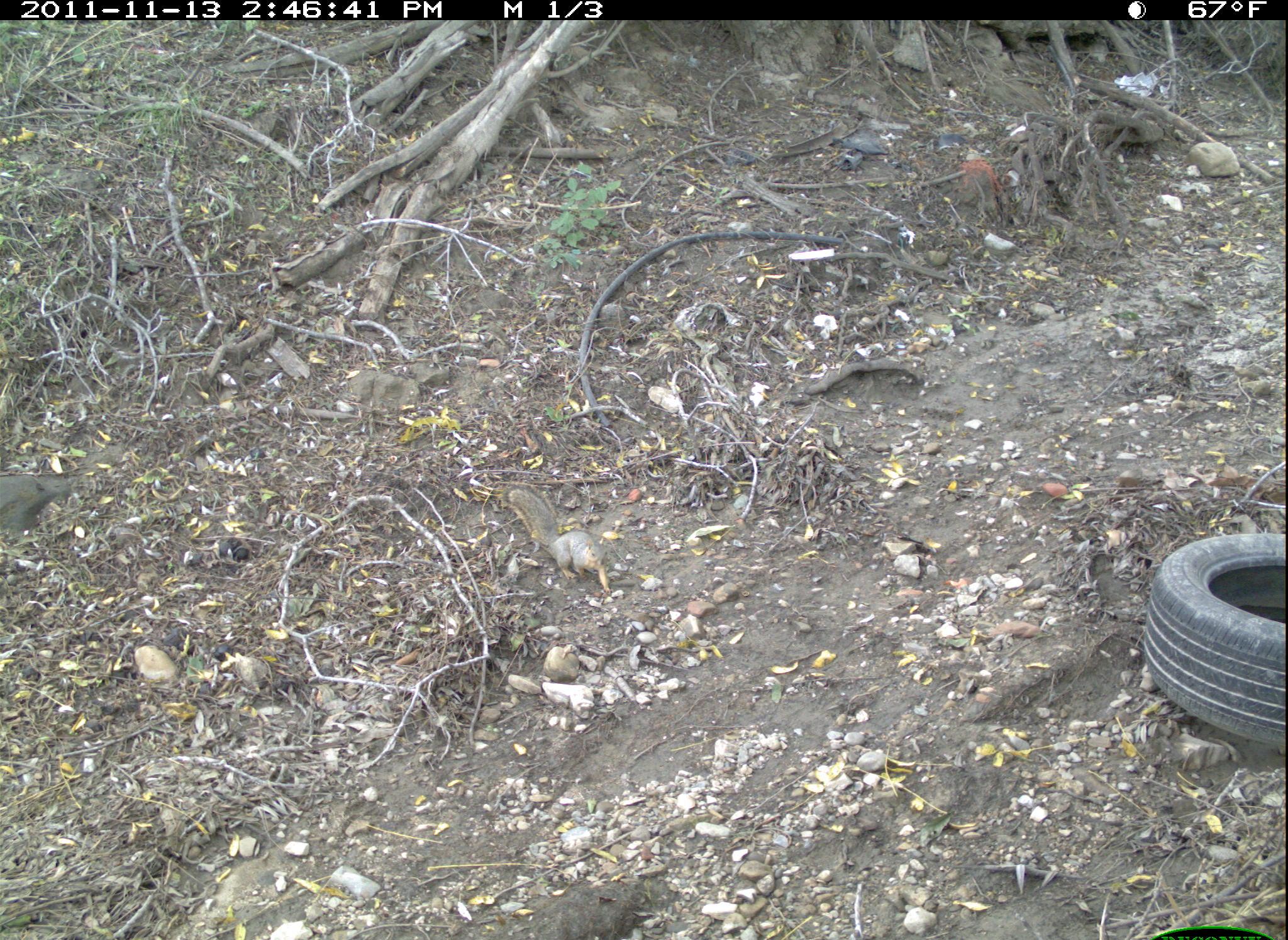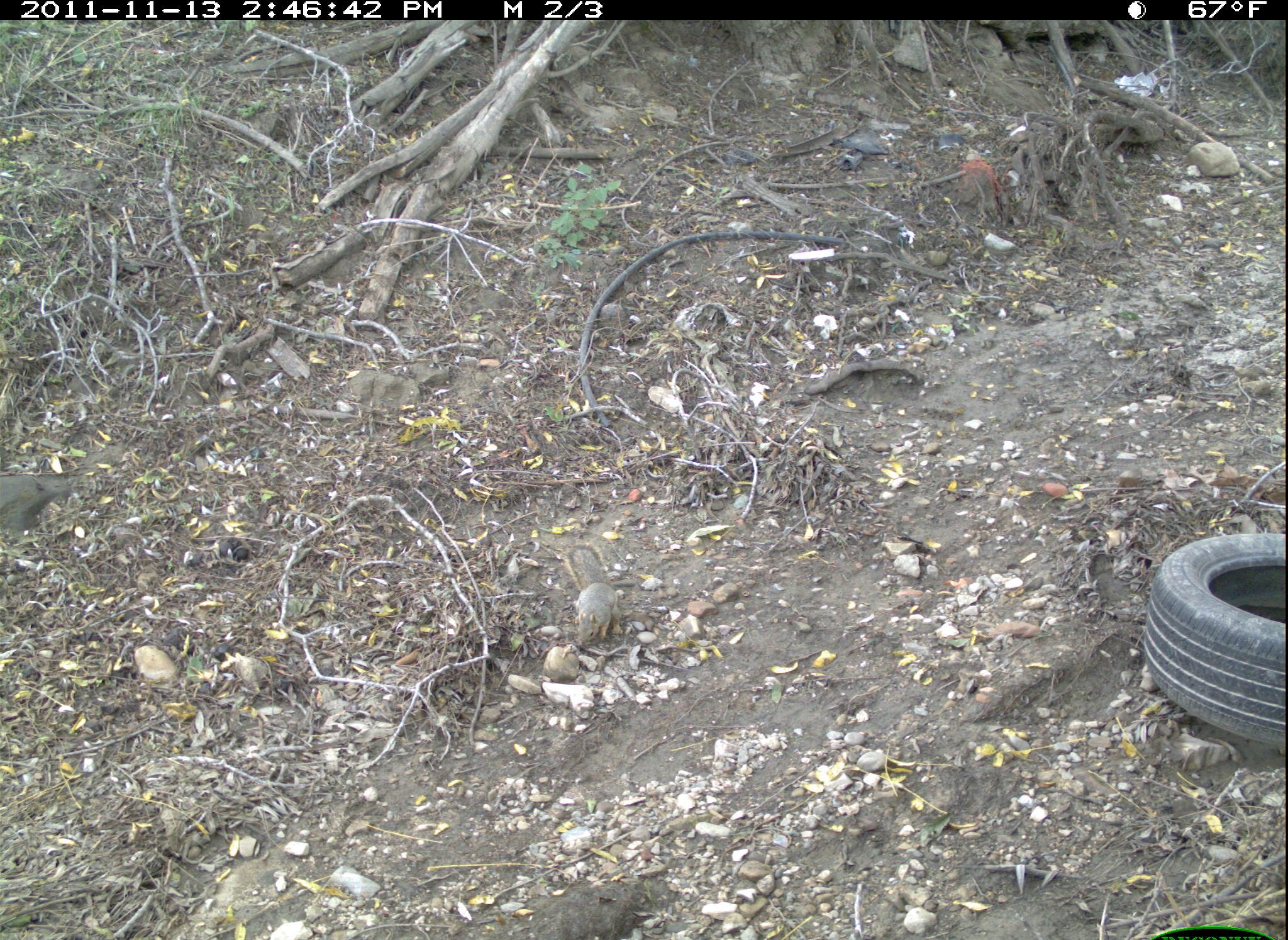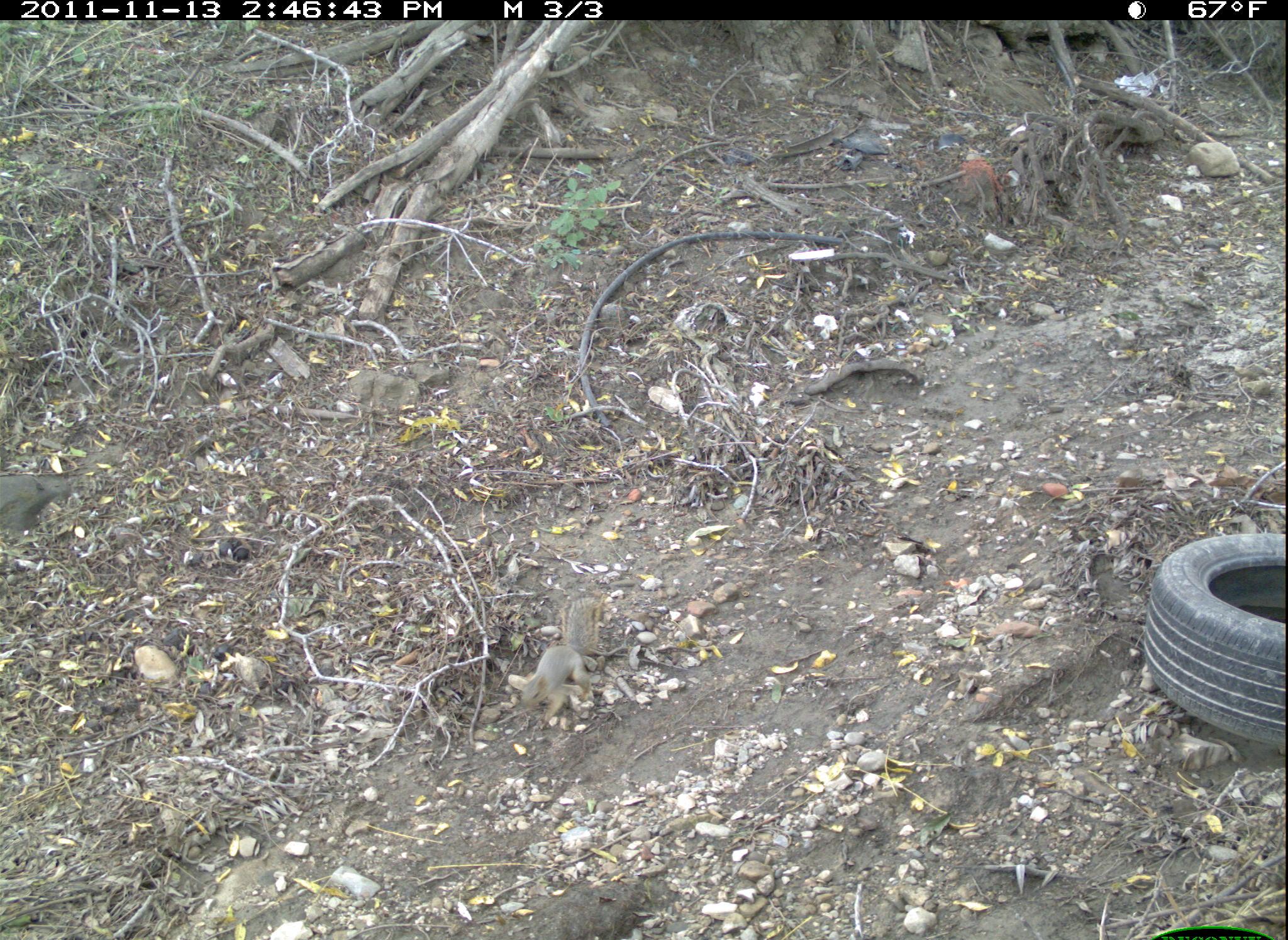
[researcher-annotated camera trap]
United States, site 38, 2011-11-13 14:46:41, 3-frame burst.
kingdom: Animalia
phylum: Chordata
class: Mammalia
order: Rodentia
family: Sciuridae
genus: Sciurus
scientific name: Sciurus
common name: squirrel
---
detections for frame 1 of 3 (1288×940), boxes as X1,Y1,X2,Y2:
squirrel: 489,470,618,599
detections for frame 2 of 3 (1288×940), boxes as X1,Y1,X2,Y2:
squirrel: 556,548,625,651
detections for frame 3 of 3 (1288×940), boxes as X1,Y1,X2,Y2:
squirrel: 486,591,641,744